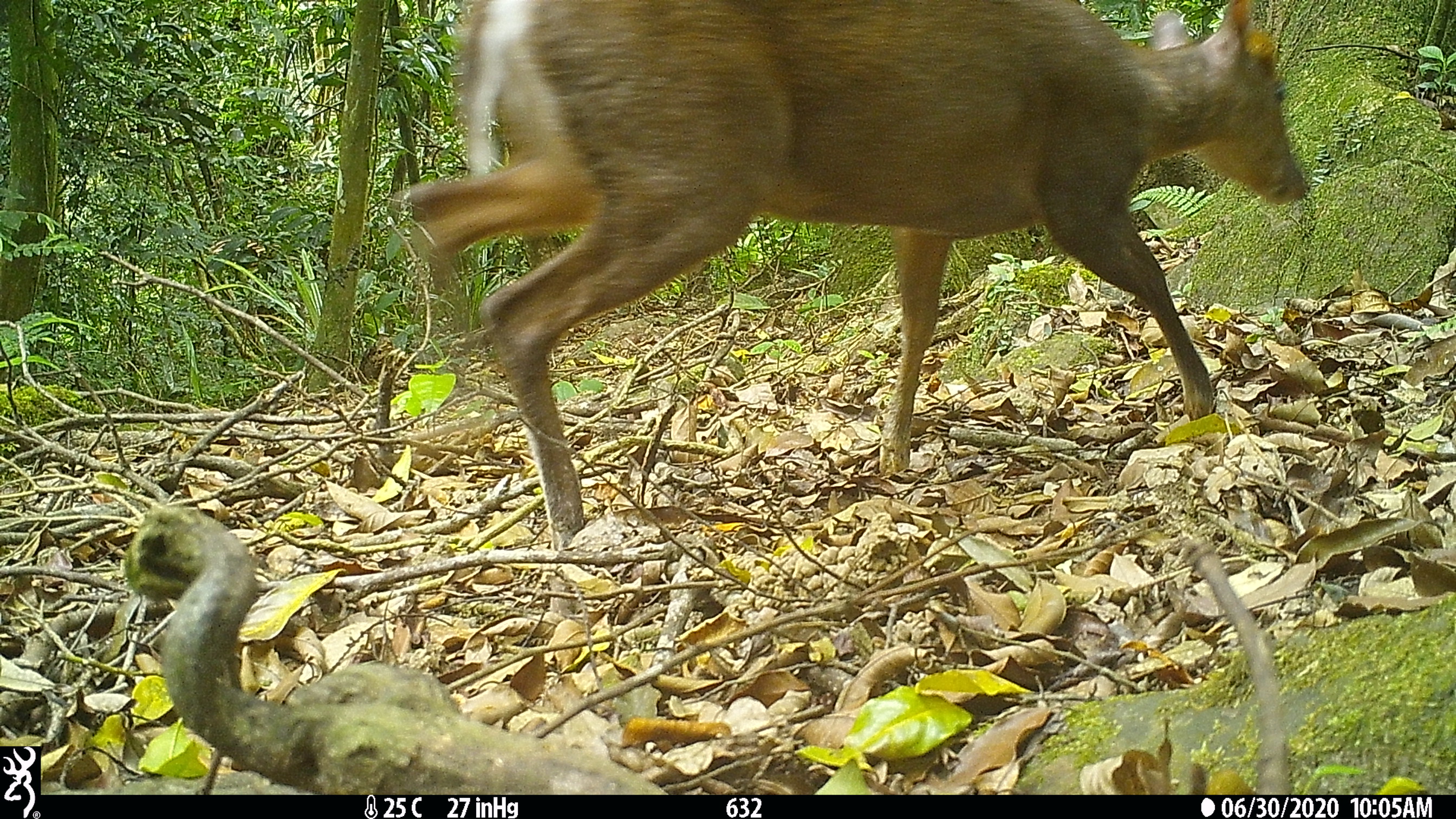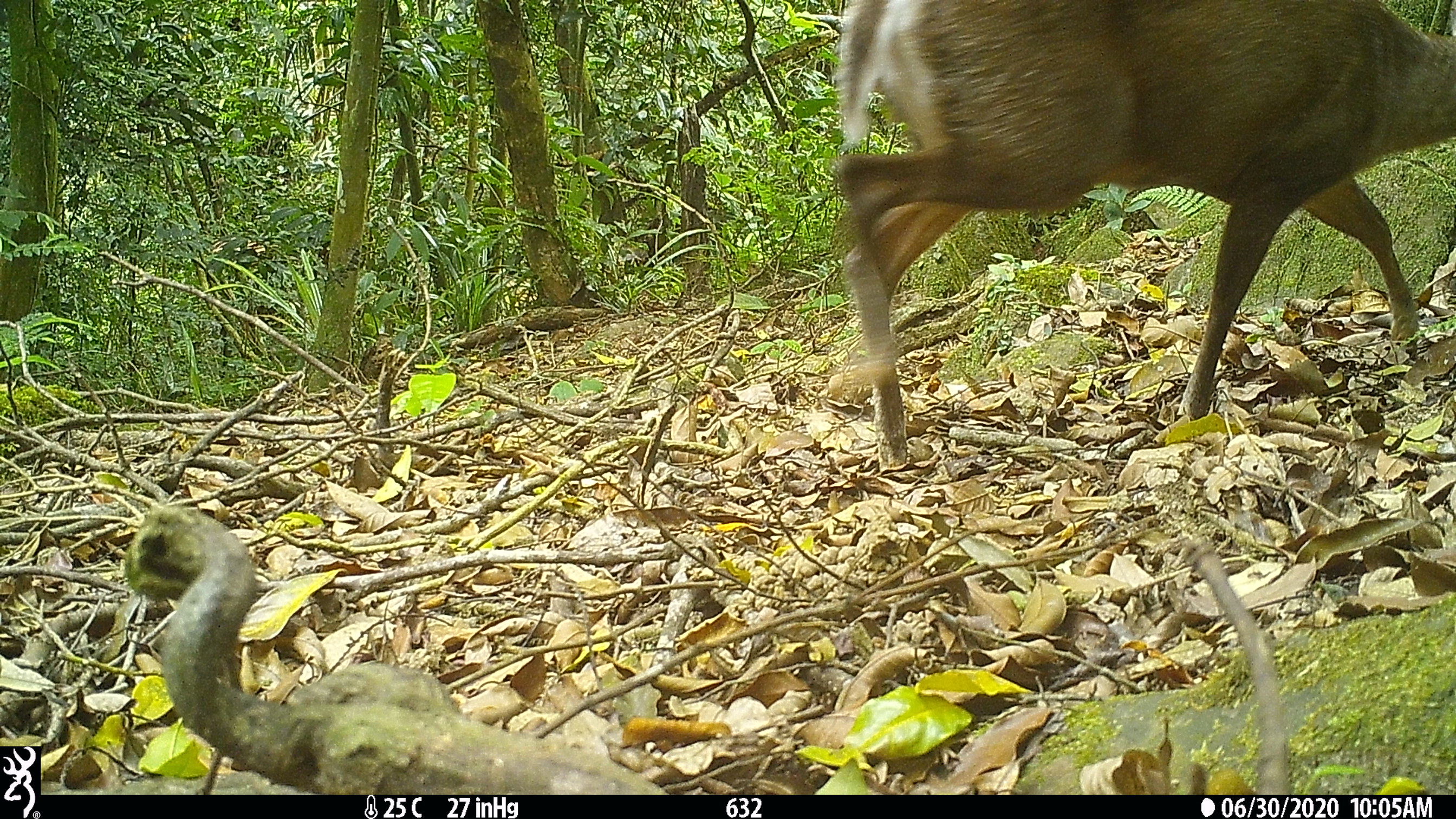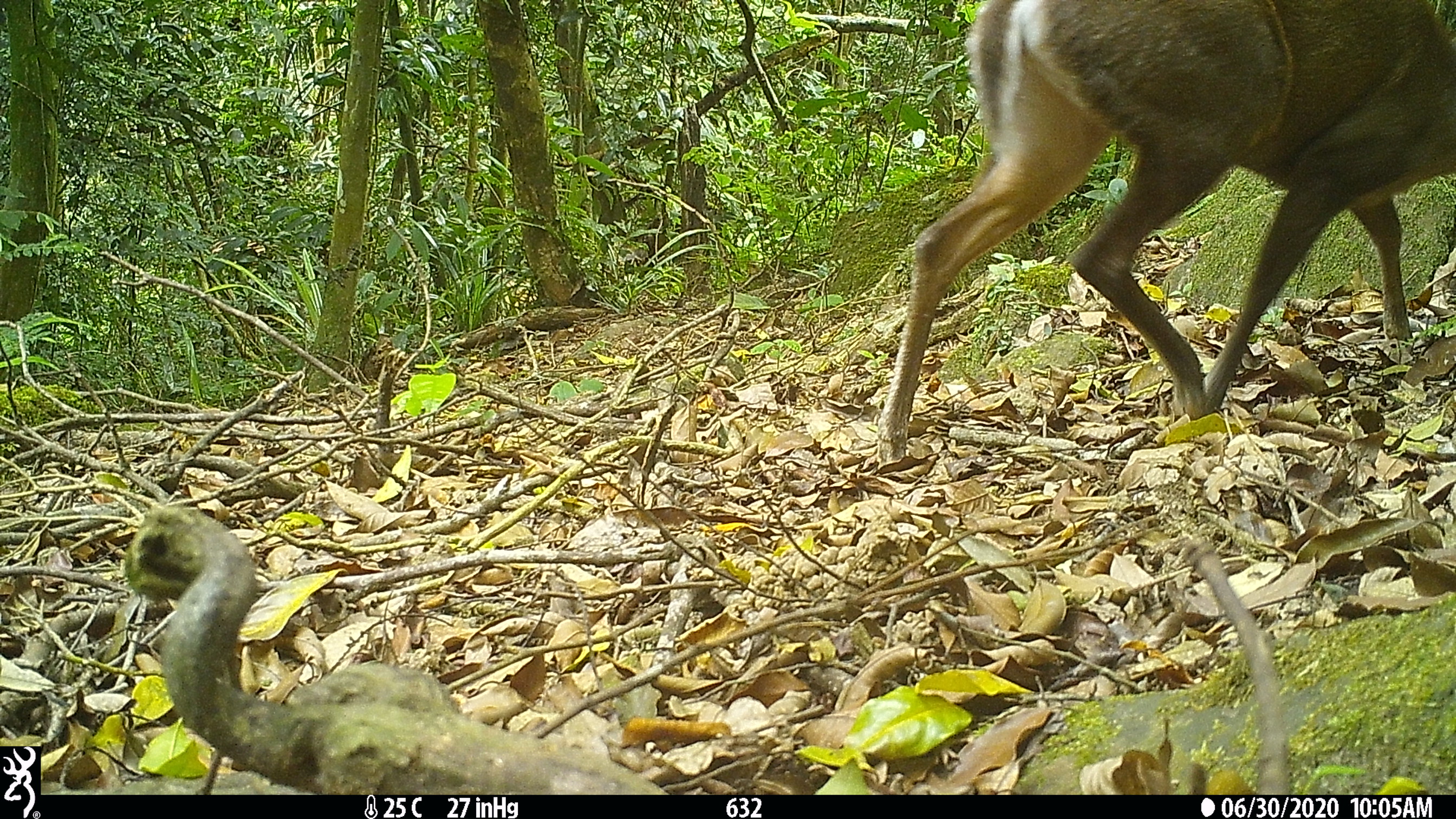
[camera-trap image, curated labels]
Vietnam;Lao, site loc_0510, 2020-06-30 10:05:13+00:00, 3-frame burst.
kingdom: Animalia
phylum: Chordata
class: Mammalia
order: Artiodactyla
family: Cervidae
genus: Muntiacus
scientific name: Muntiacus rooseveltorum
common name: roosevelt's muntjac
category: roosevelts muntjac group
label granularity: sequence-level